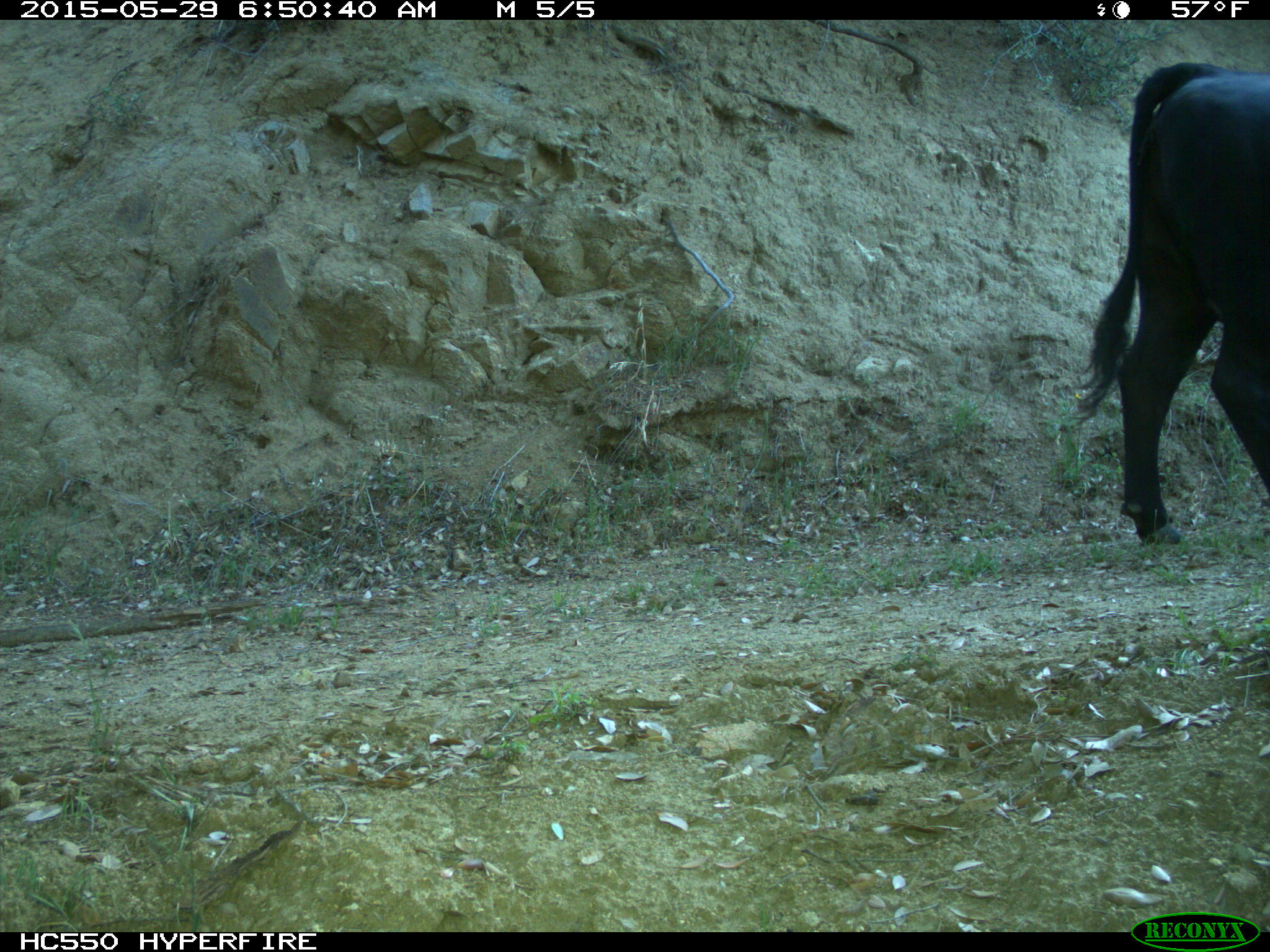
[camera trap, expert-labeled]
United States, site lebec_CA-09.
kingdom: Animalia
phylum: Chordata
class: Mammalia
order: Artiodactyla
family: Bovidae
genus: Bos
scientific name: Bos taurus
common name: domestic cow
Bos taurus (domestic cow).